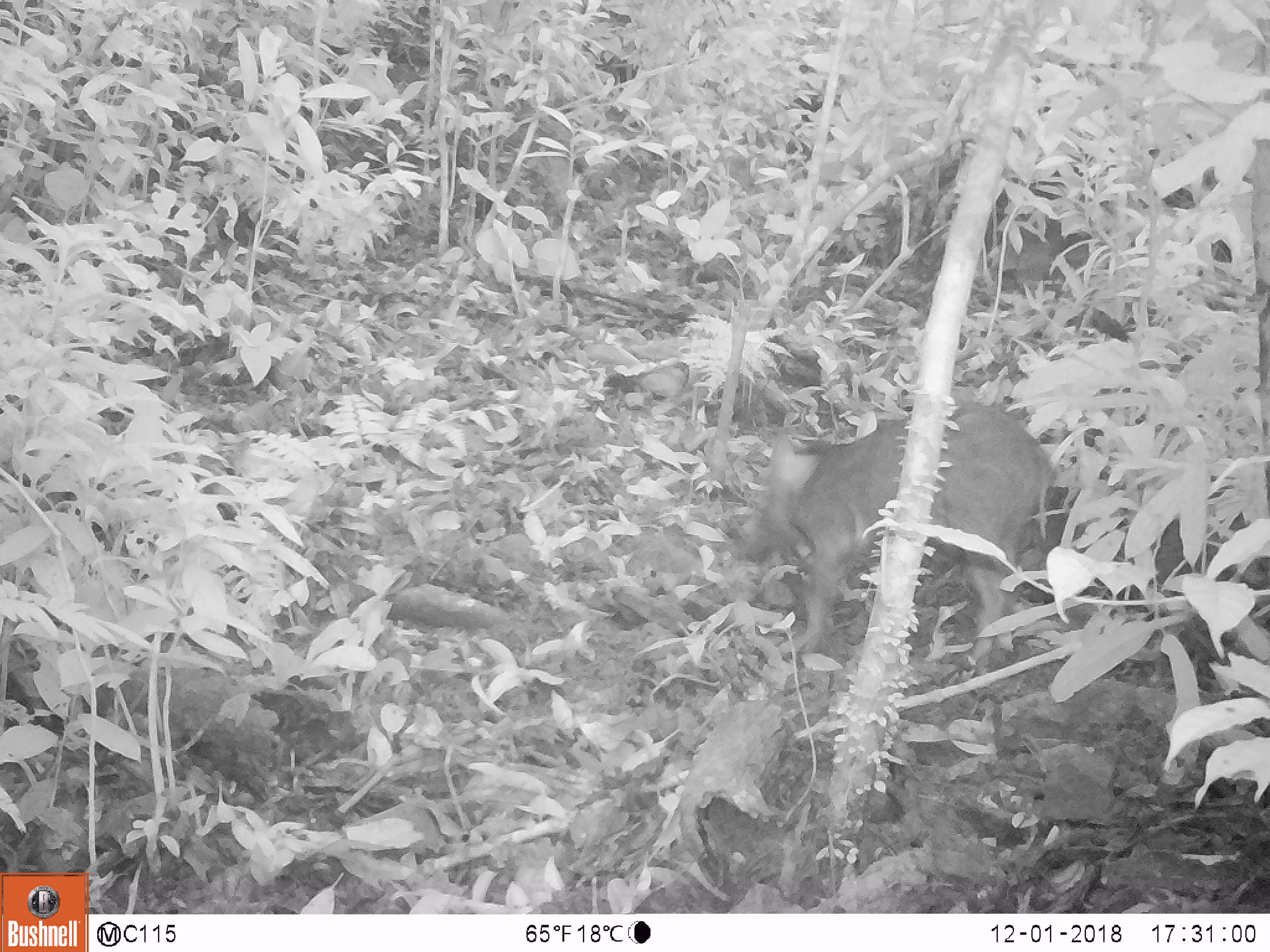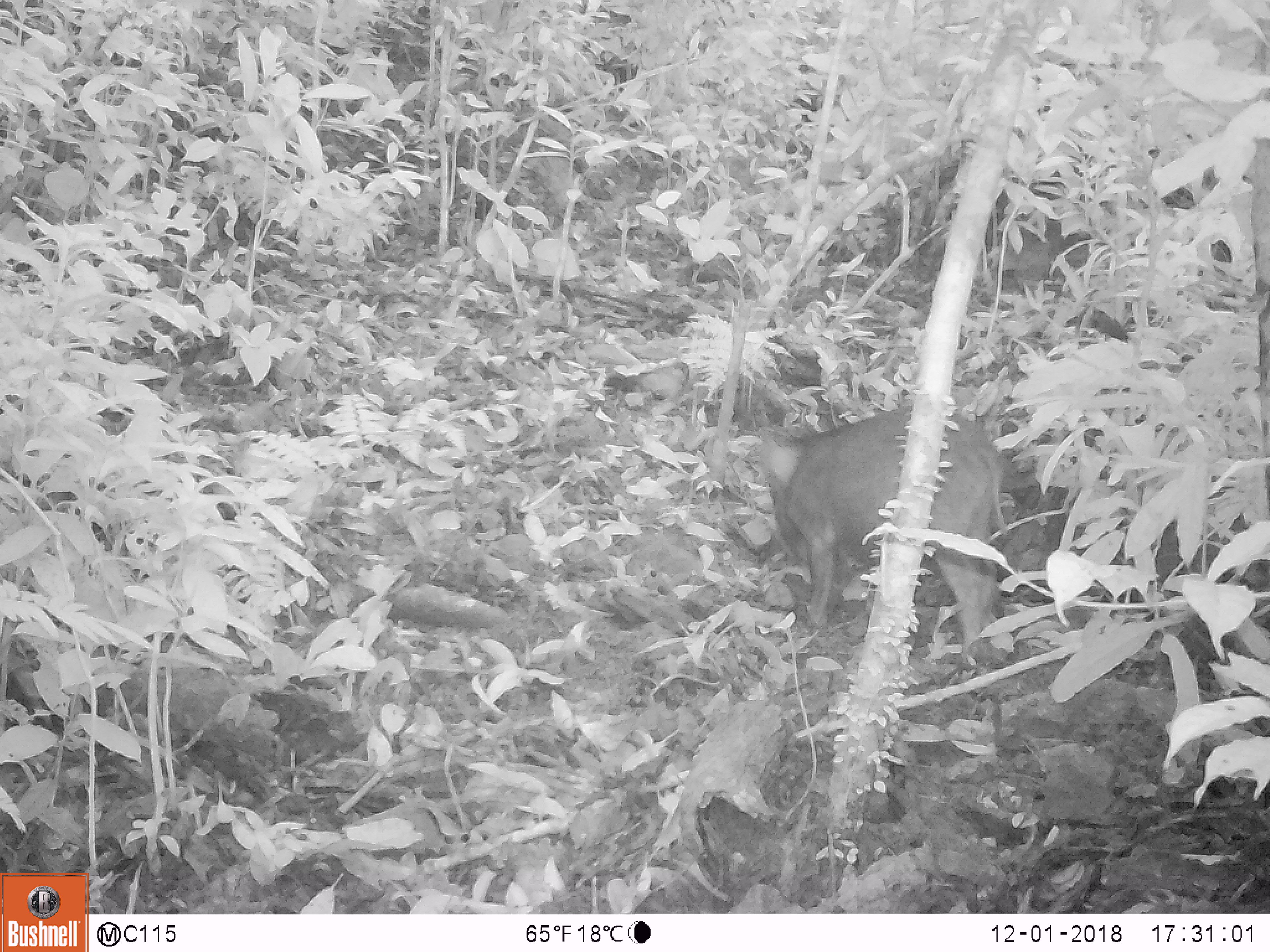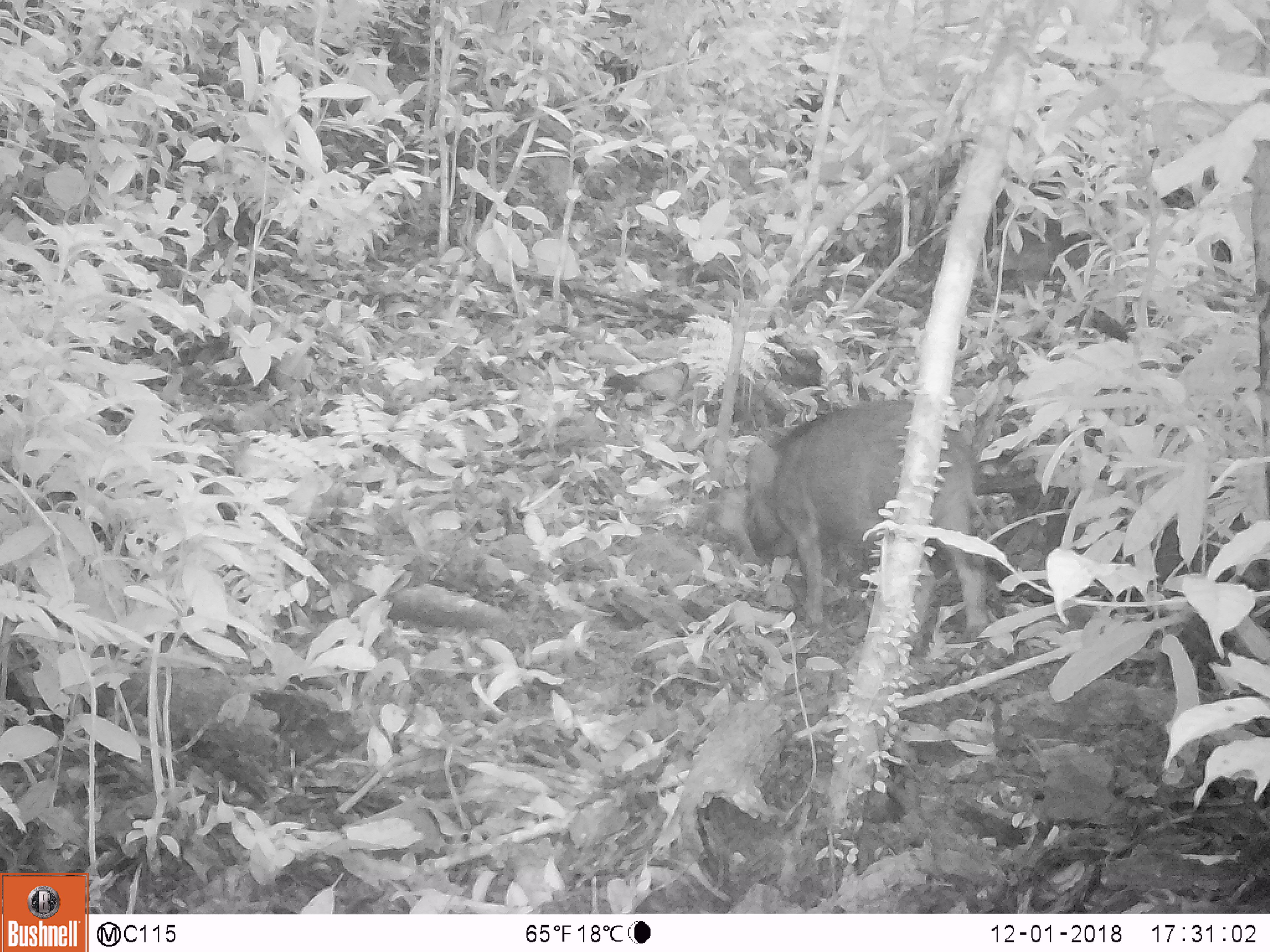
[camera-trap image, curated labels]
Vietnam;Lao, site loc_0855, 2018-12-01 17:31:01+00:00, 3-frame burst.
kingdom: Animalia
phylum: Chordata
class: Mammalia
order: Artiodactyla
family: Suidae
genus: Sus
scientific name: Sus scrofa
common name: eurasian wild pig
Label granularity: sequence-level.